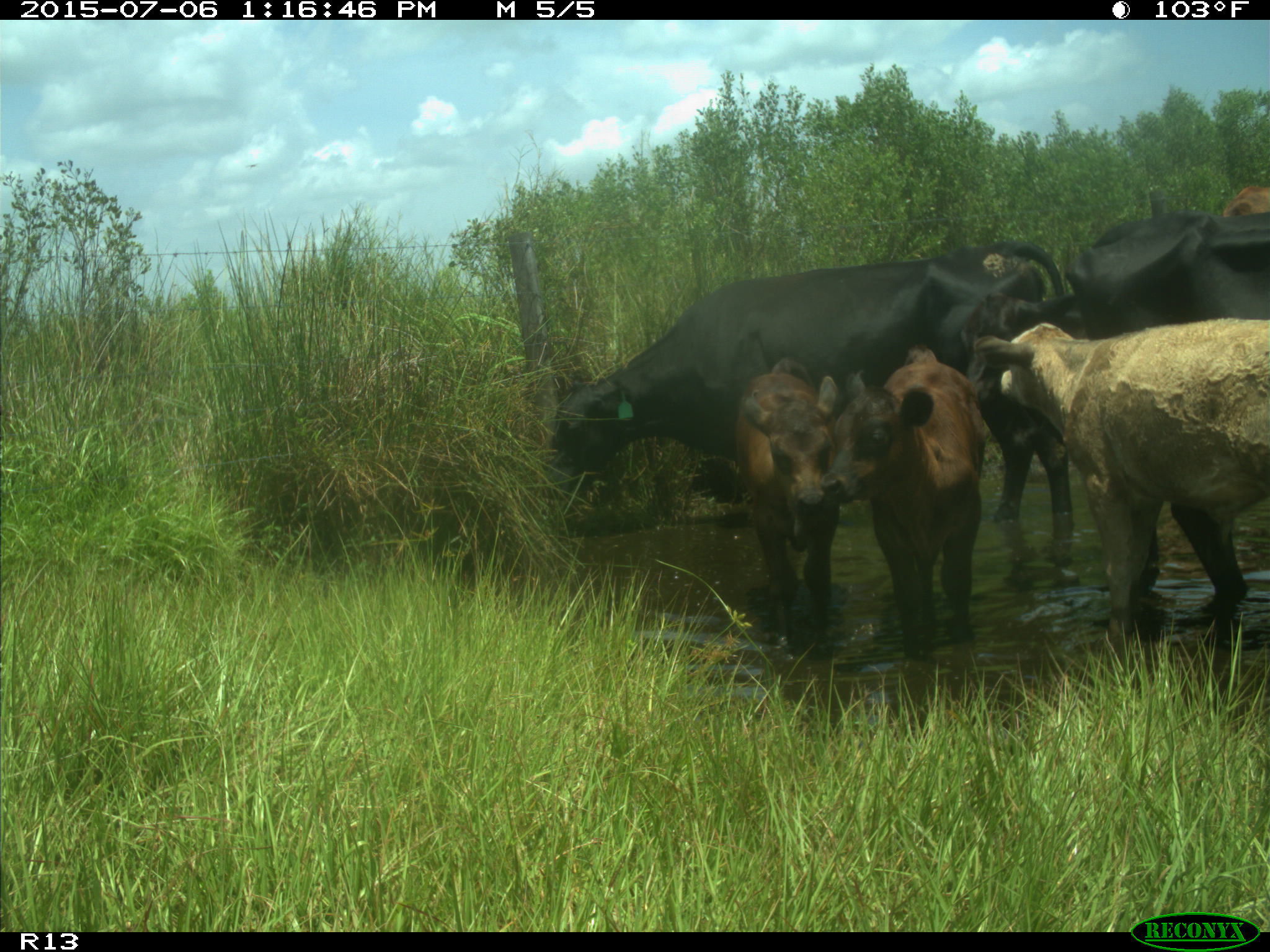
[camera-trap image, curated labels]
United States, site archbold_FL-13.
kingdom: Animalia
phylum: Chordata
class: Mammalia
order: Artiodactyla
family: Bovidae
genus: Bos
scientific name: Bos taurus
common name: domestic cow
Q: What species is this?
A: Bos taurus (domestic cow).